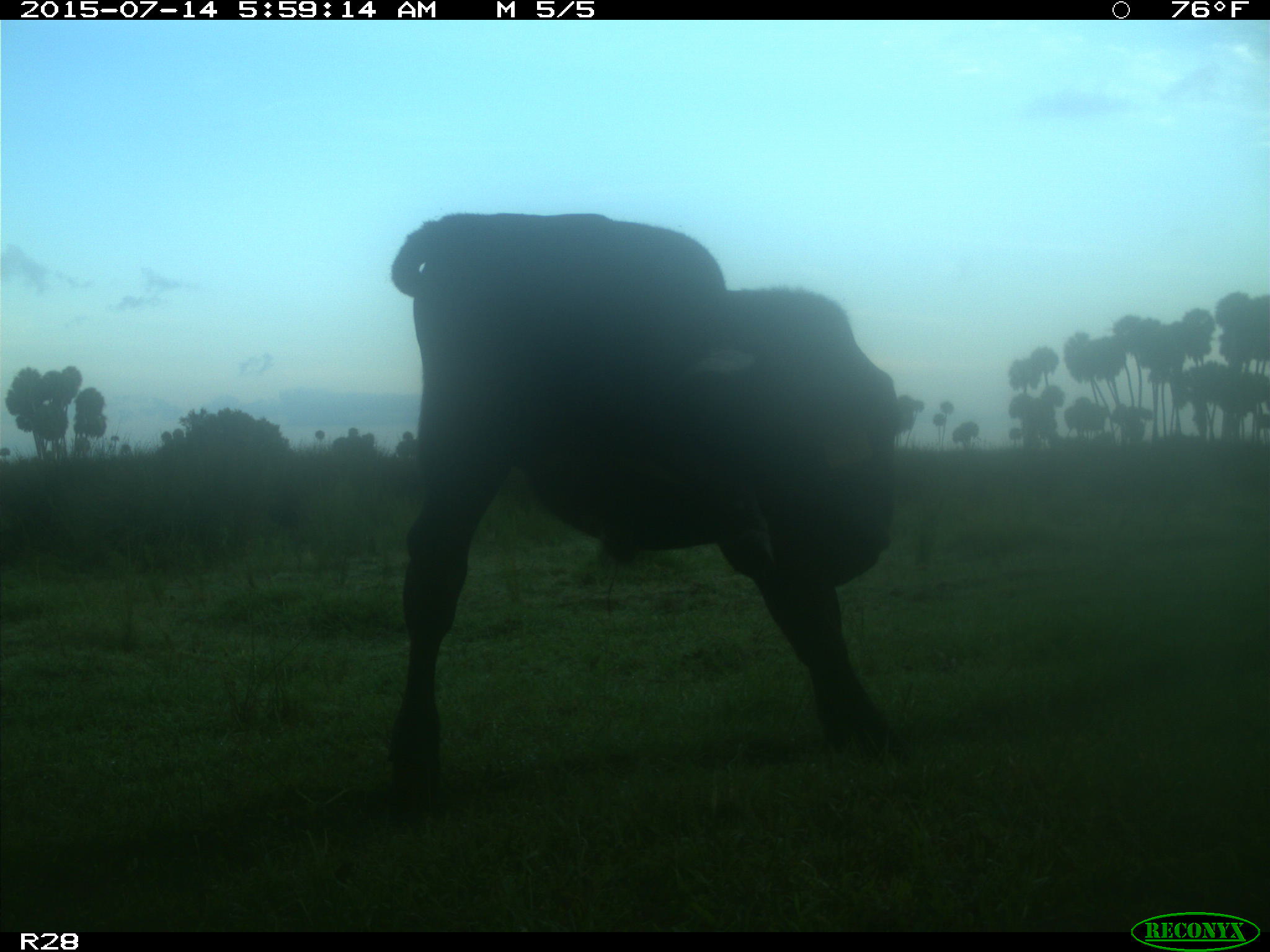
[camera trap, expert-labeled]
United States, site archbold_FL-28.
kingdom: Animalia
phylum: Chordata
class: Mammalia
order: Artiodactyla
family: Bovidae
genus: Bos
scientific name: Bos taurus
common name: domestic cow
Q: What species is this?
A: Bos taurus (domestic cow).